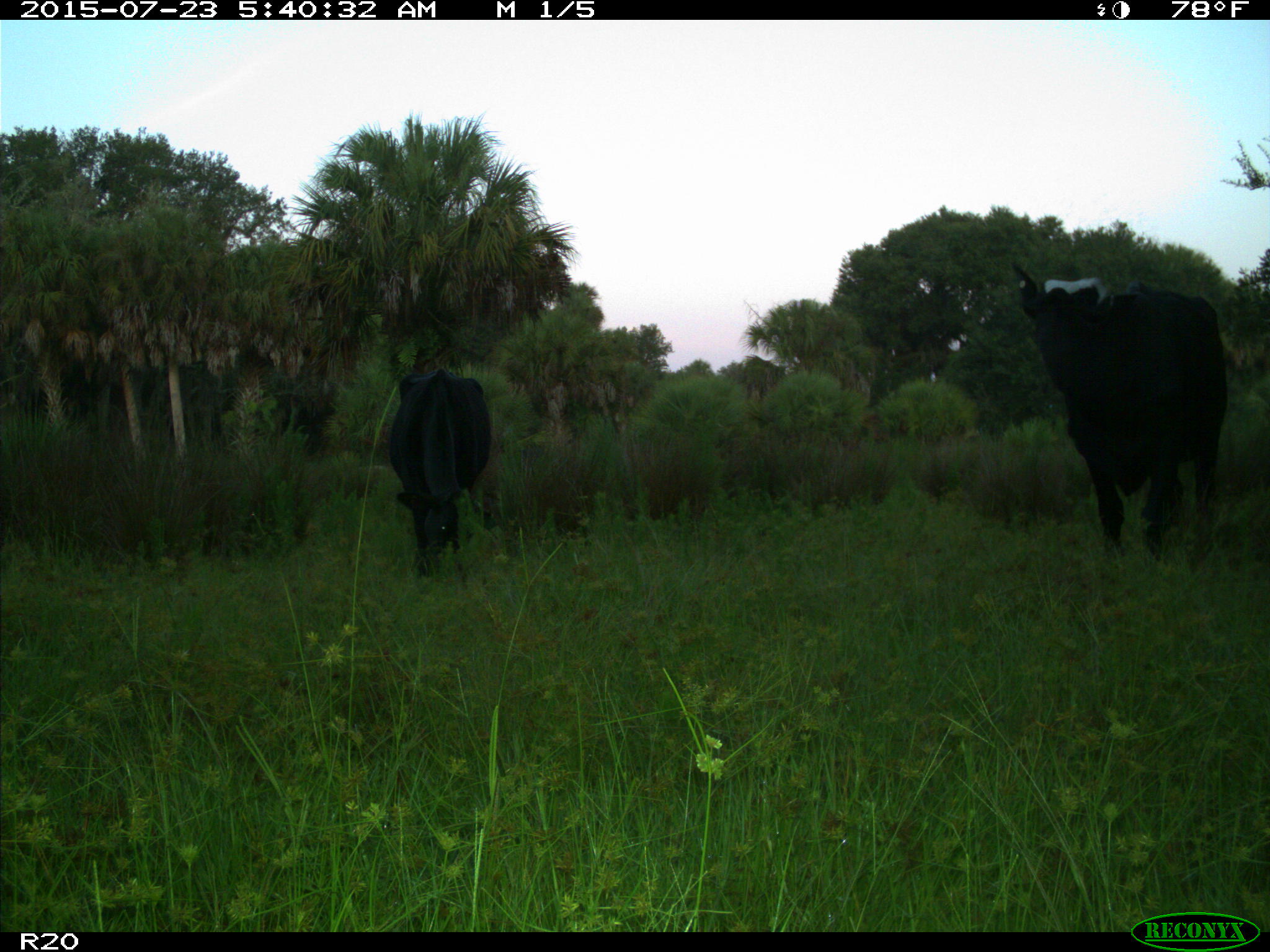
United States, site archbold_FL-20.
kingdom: Animalia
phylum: Chordata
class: Mammalia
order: Artiodactyla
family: Bovidae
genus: Bos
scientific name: Bos taurus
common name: domestic cow